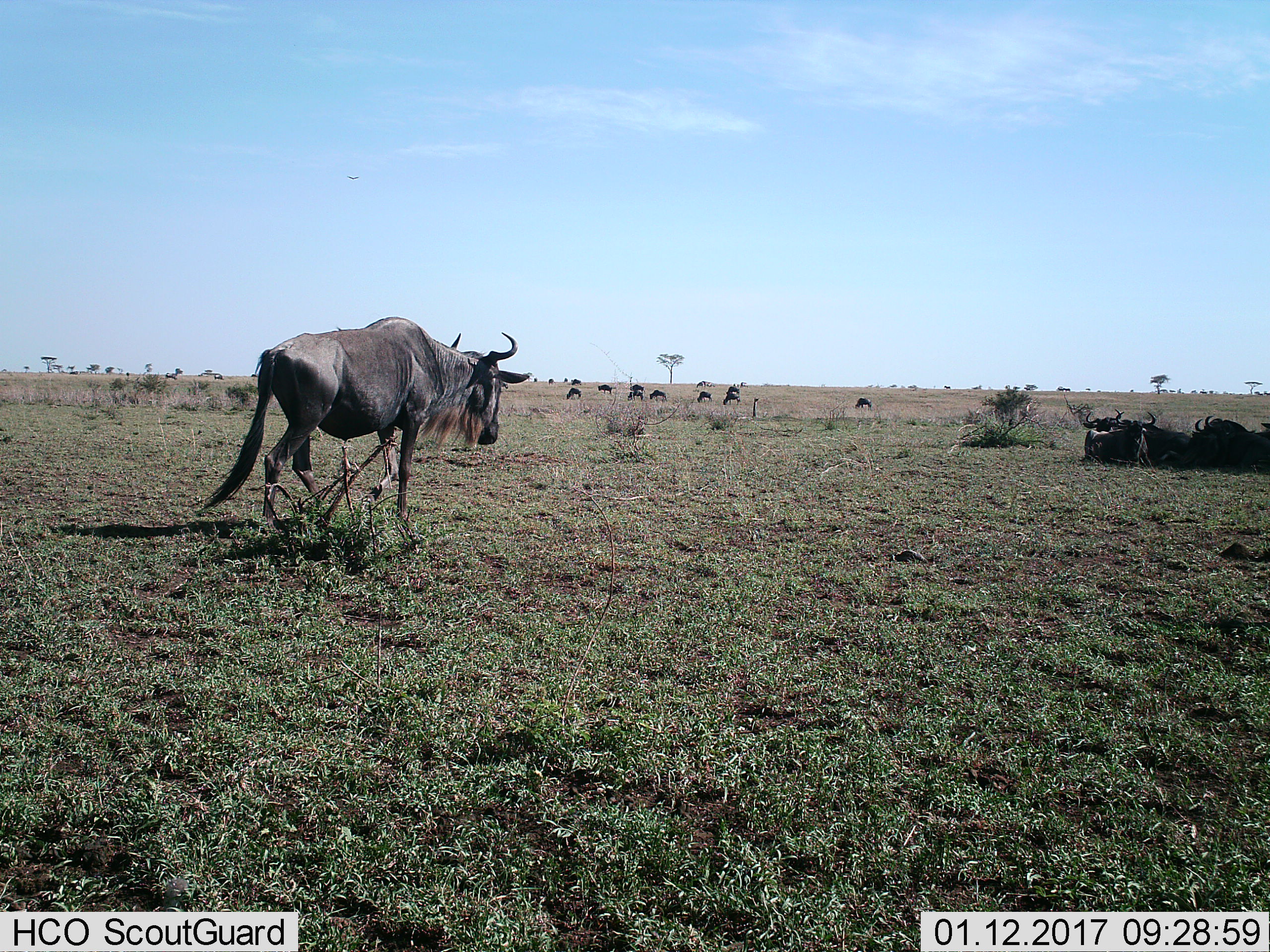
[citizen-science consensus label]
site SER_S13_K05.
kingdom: Animalia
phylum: Chordata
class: Mammalia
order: Artiodactyla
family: Bovidae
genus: Connochaetes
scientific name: Connochaetes taurinus taurinus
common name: blue wildebeest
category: wildebeestblue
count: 11-50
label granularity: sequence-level